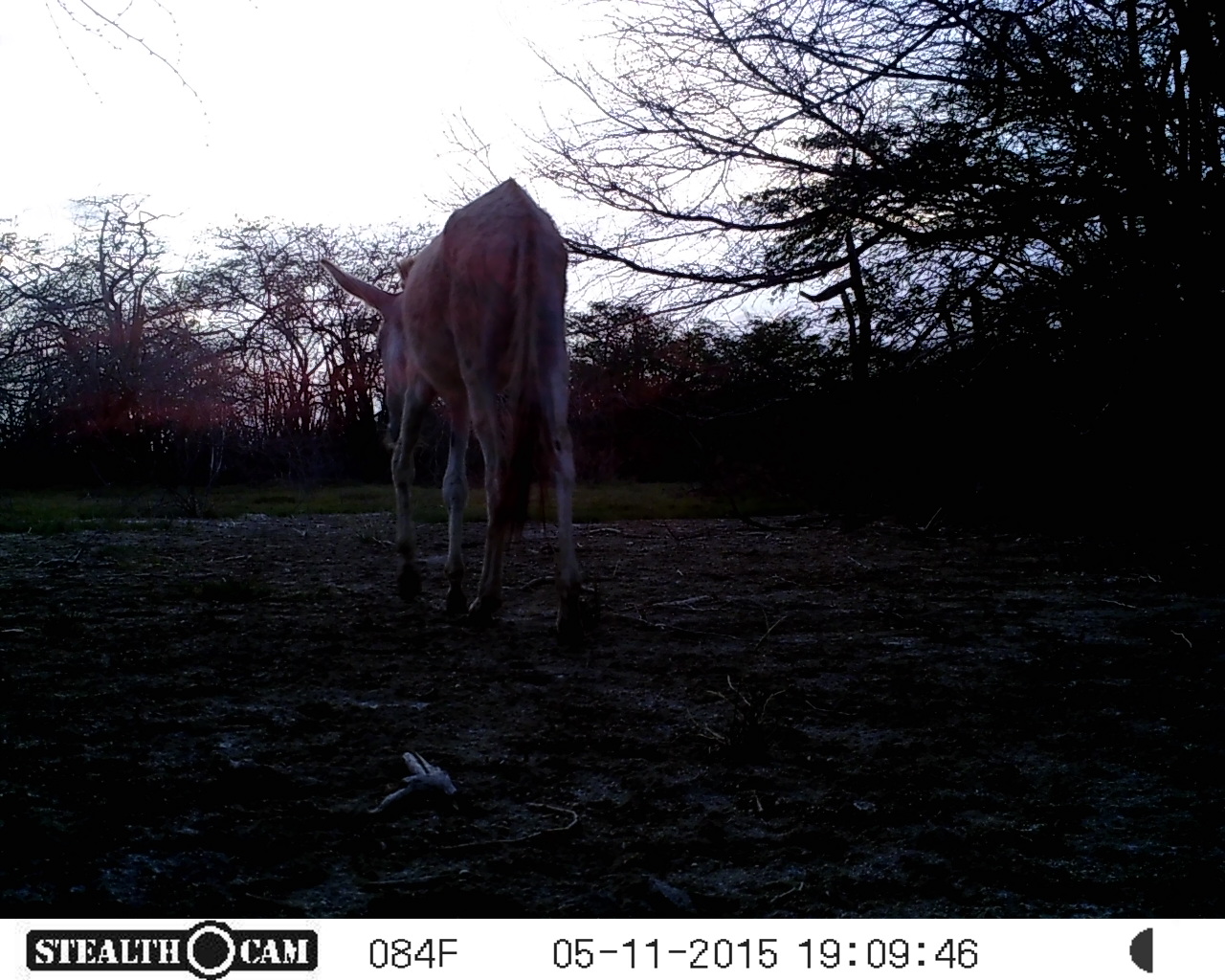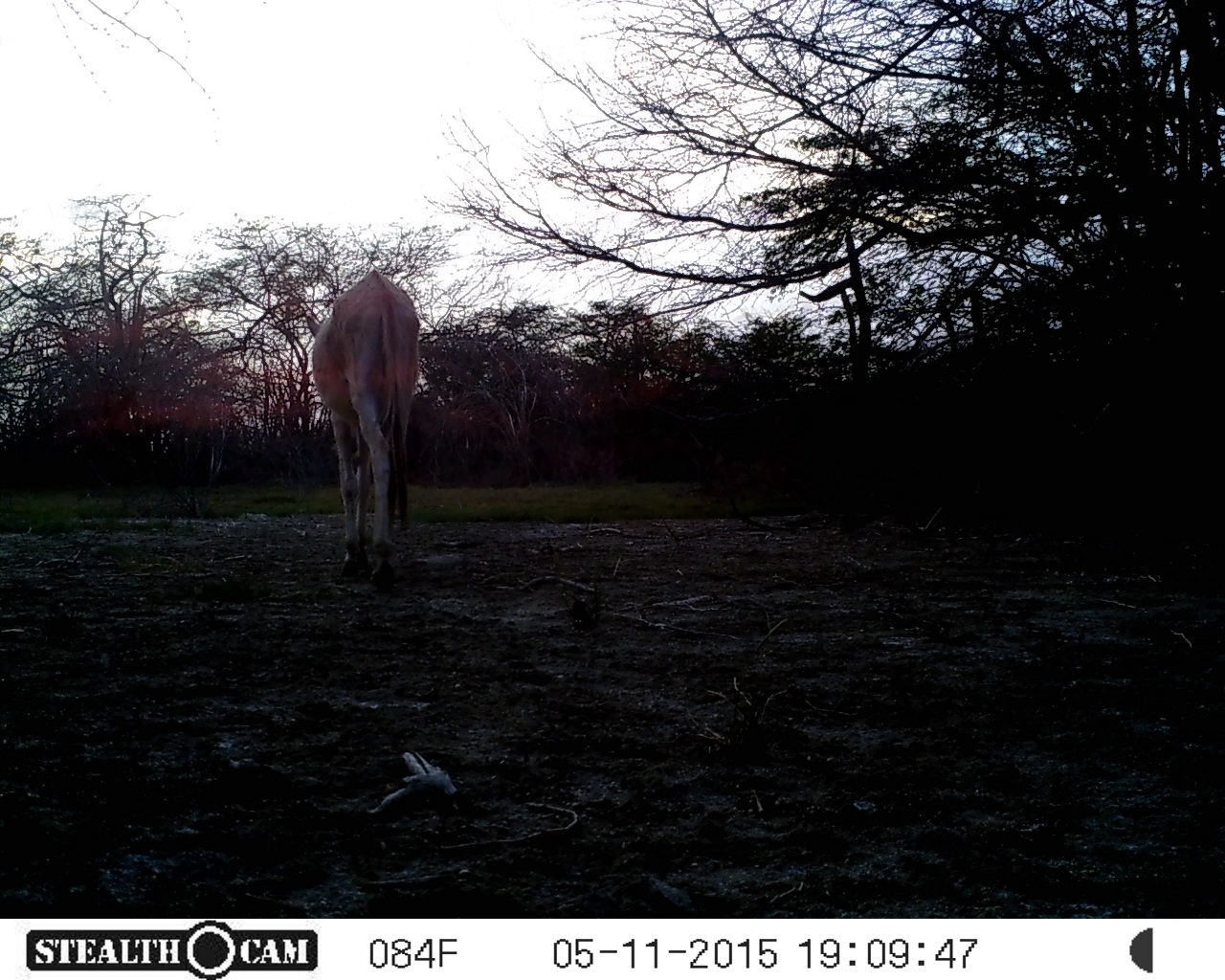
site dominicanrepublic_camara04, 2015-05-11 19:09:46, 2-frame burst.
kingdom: Animalia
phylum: Chordata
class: Mammalia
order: Perissodactyla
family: Equidae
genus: Equus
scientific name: Equus asinus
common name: donkey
Donkey (Equus asinus).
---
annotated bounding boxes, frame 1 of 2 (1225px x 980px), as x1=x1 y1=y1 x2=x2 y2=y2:
donkey: x1=324 y1=178 x2=581 y2=633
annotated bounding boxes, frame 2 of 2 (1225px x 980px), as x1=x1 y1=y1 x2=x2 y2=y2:
donkey: x1=309 y1=262 x2=419 y2=587